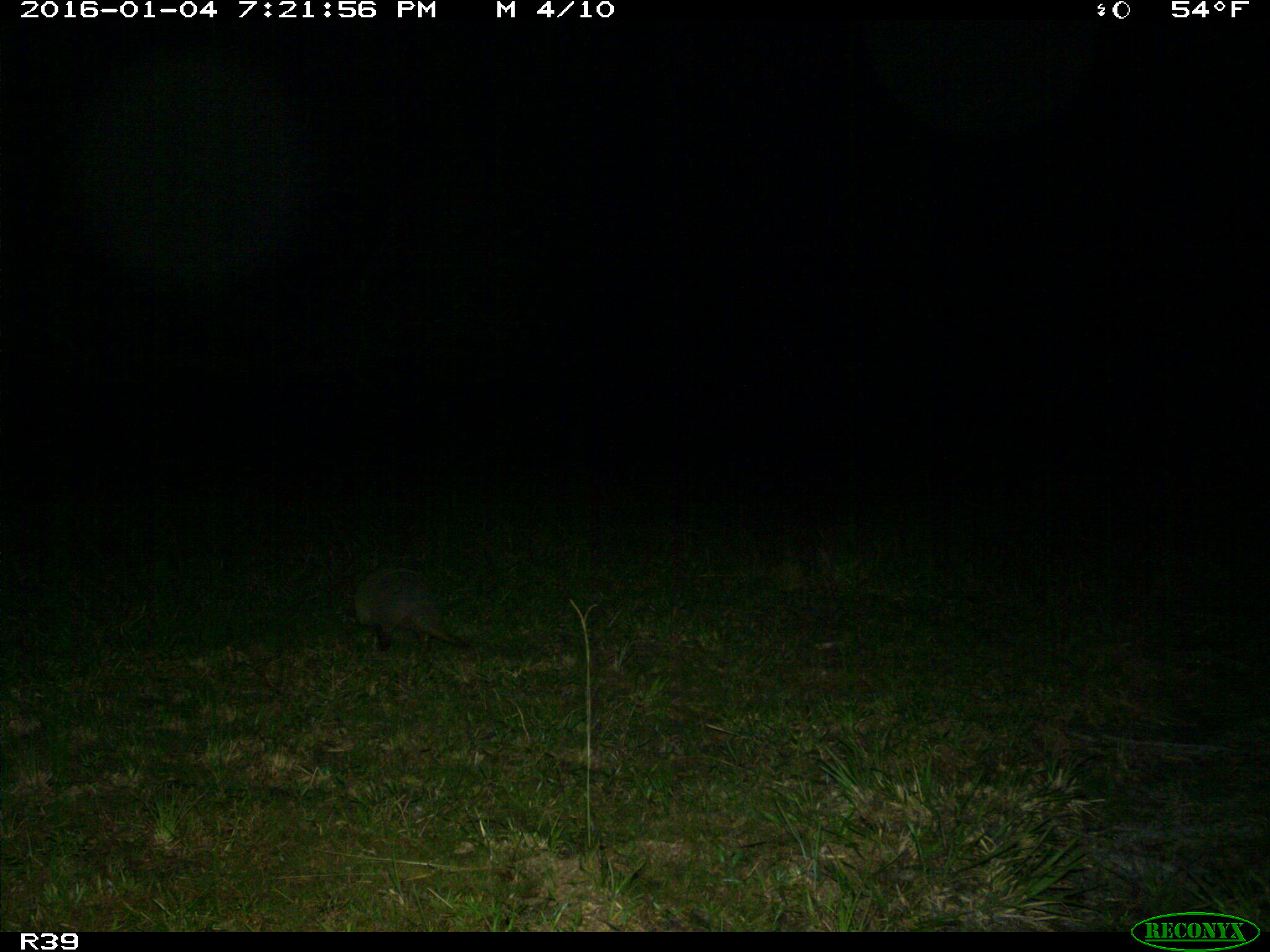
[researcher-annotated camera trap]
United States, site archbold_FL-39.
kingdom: Animalia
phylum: Chordata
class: Mammalia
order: Cingulata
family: Dasypodidae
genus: Dasypus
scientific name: Dasypus novemcinctus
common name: nine-banded armadillo